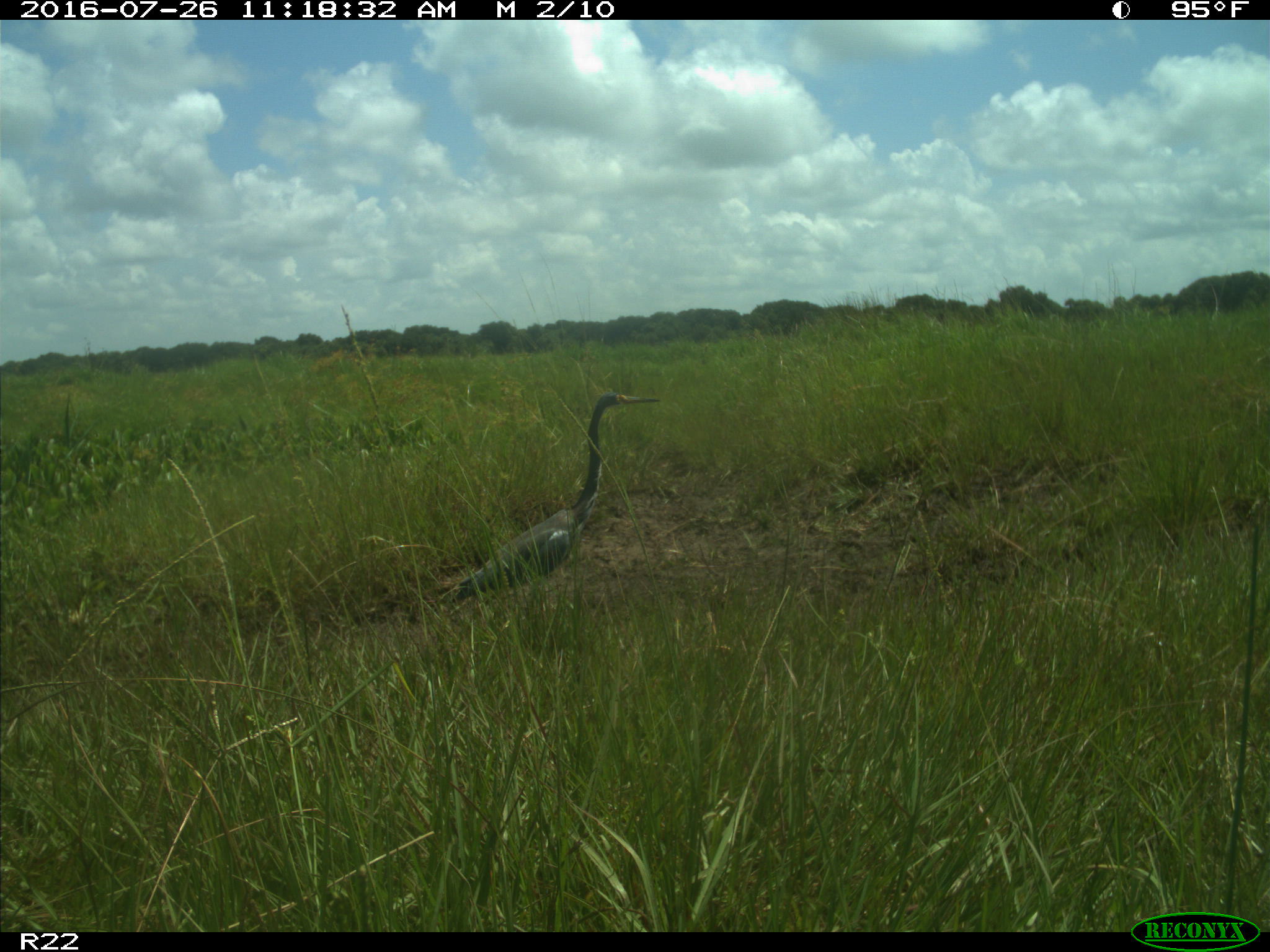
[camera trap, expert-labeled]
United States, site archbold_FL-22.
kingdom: Animalia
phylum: Chordata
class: Aves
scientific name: Aves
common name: birds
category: unidentified bird